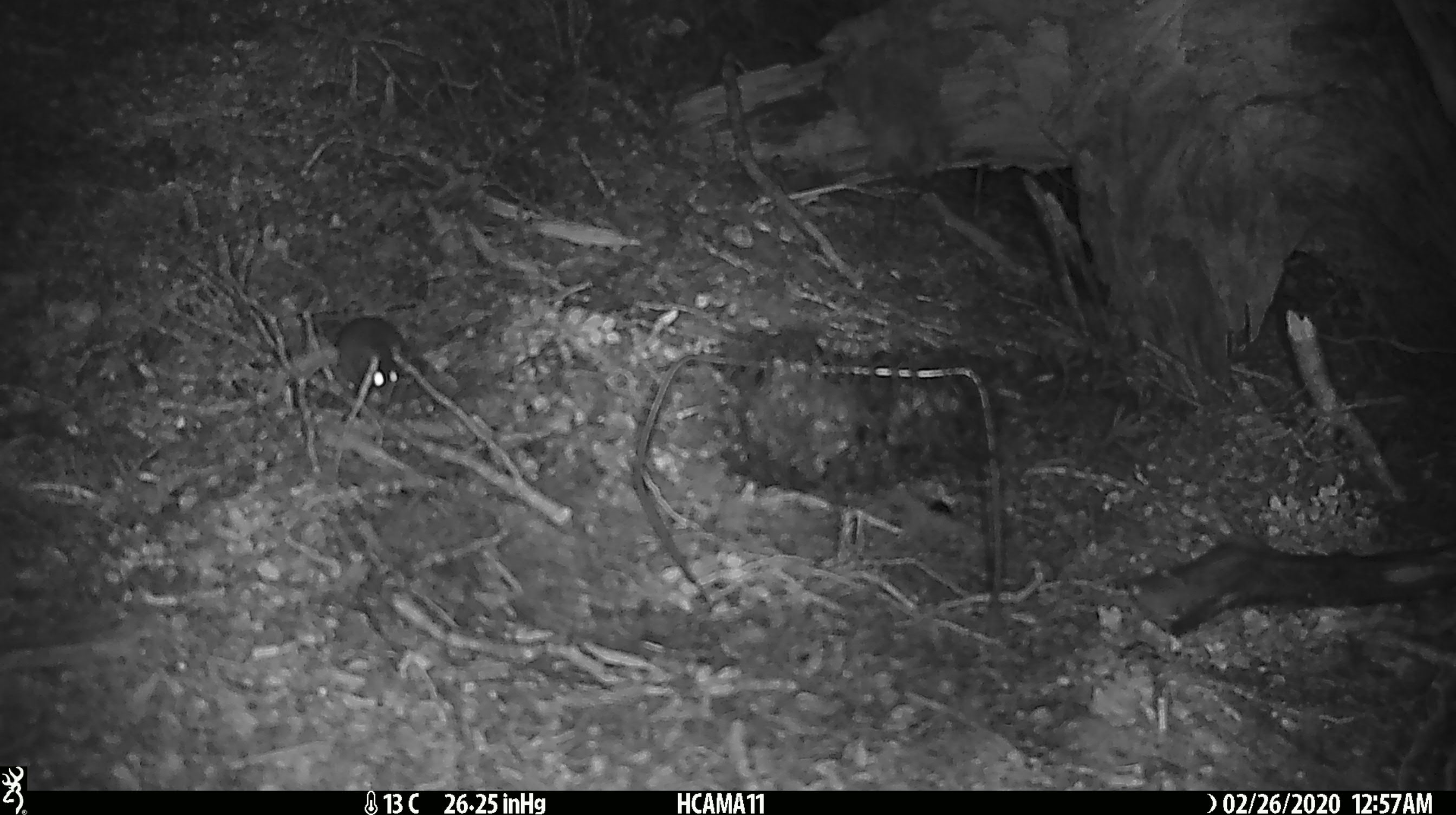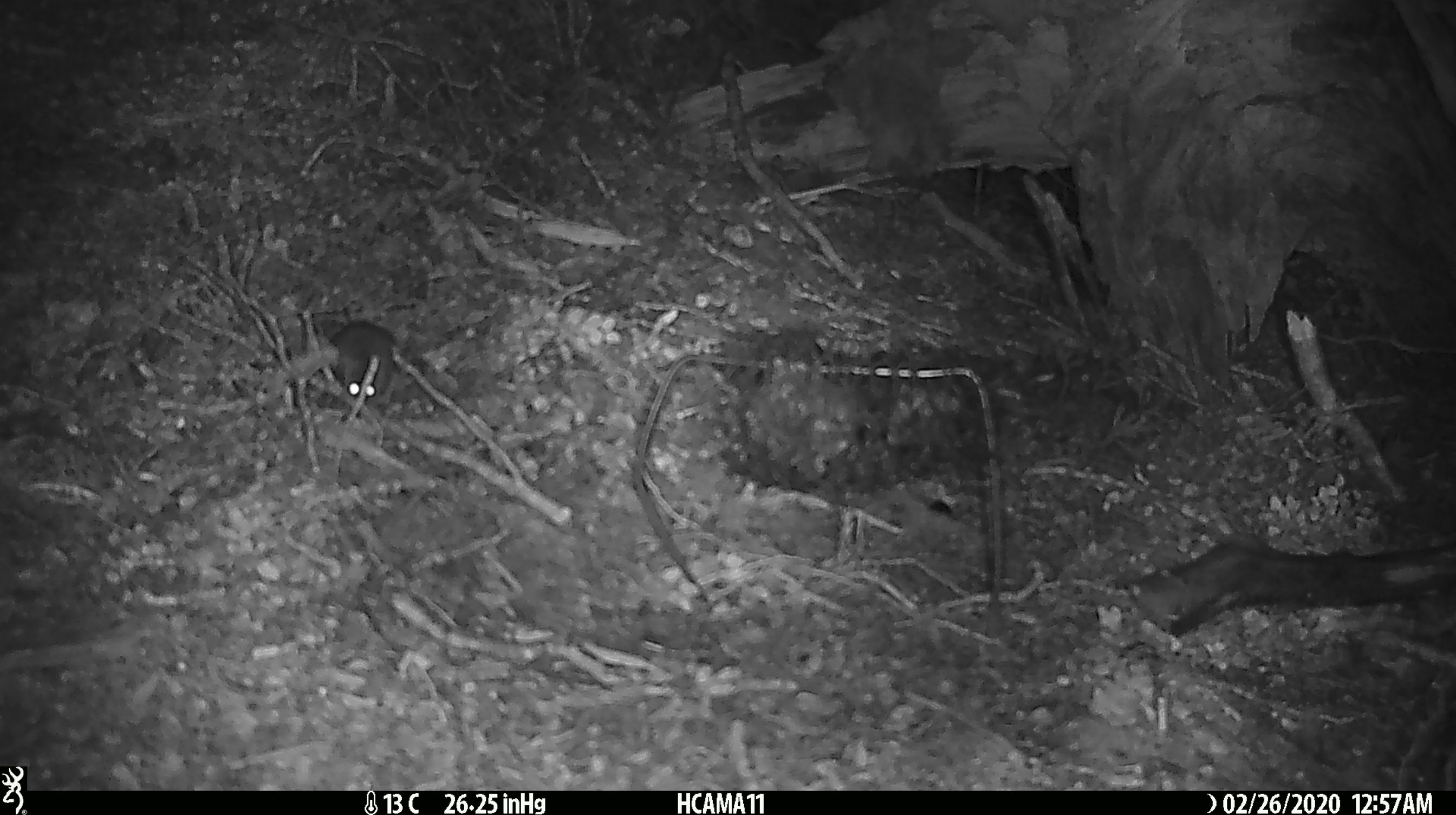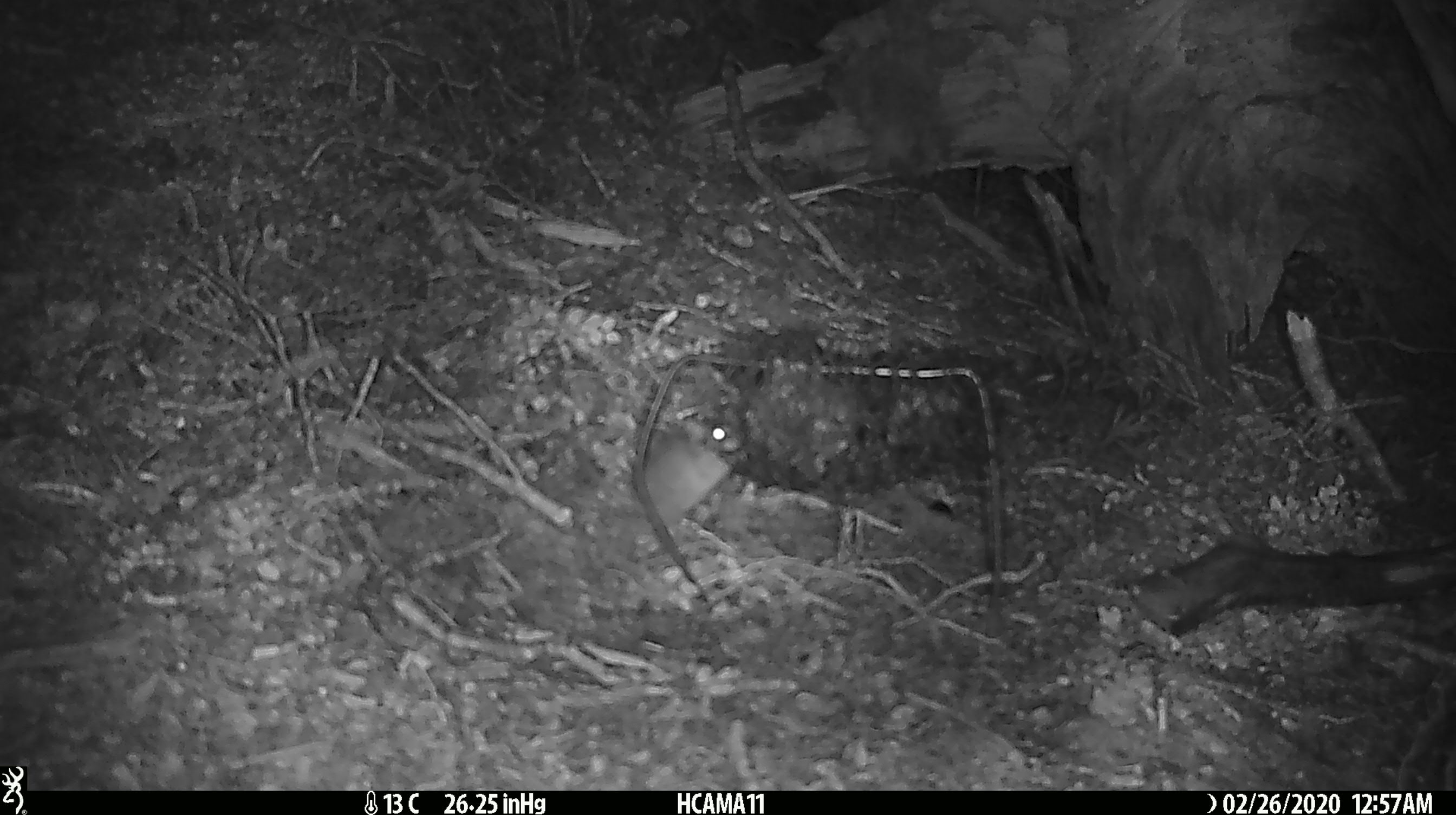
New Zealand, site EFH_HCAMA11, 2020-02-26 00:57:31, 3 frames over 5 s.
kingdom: Animalia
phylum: Chordata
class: Mammalia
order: Rodentia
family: Muridae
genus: Mus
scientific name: Mus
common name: mouse